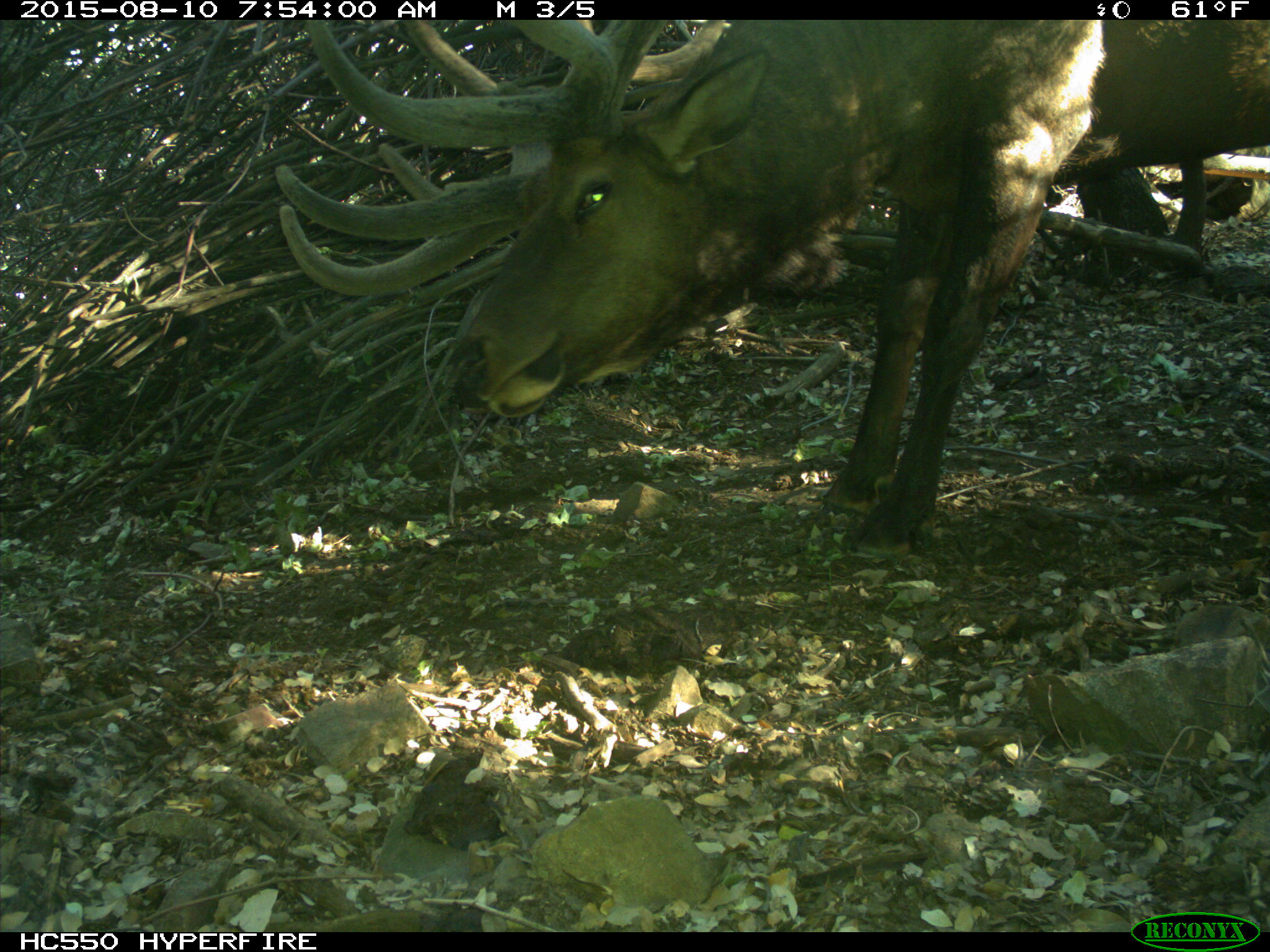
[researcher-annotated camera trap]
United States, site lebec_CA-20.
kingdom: Animalia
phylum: Chordata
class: Mammalia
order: Artiodactyla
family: Cervidae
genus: Cervus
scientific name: Cervus canadensis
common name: elk